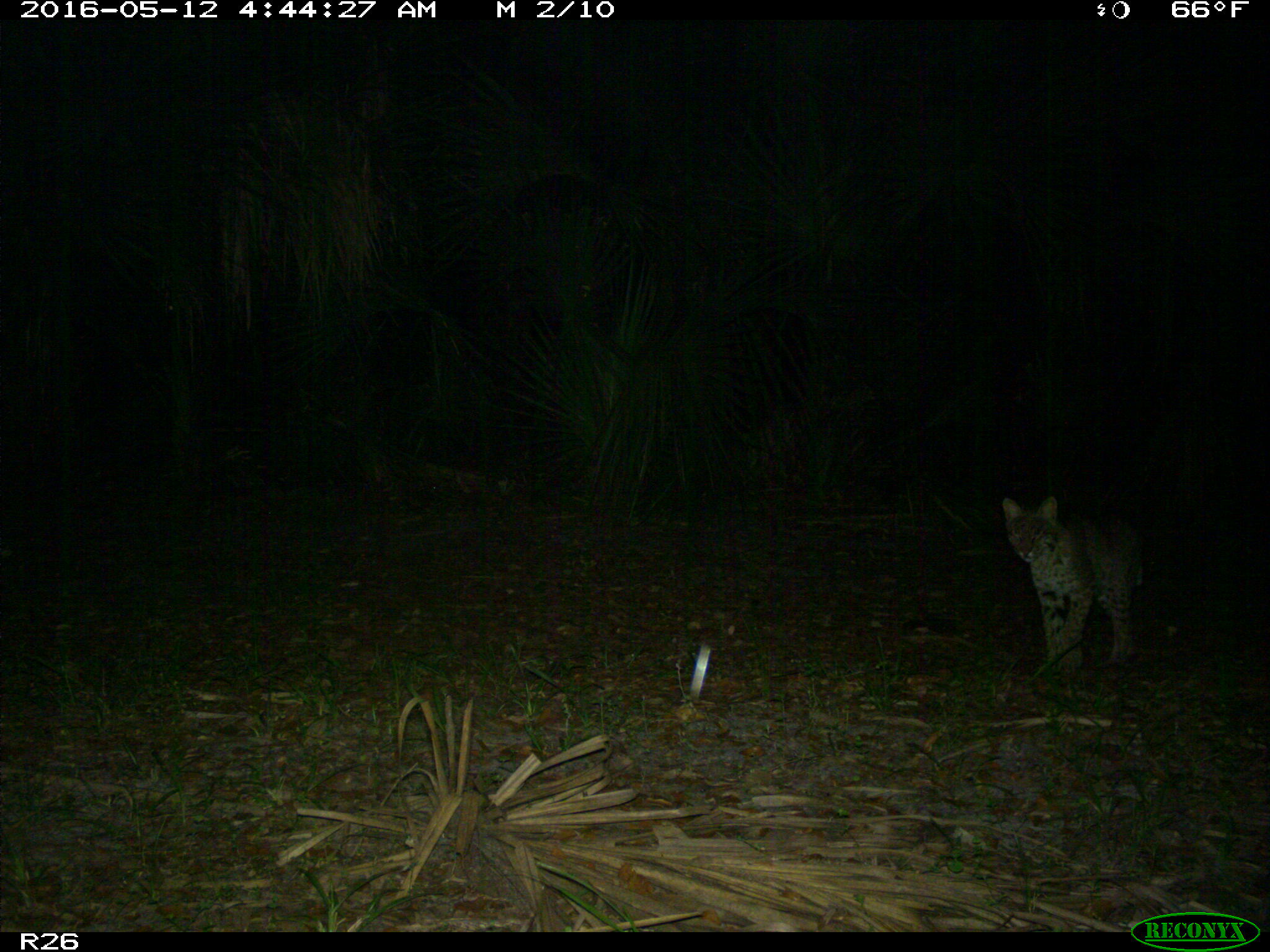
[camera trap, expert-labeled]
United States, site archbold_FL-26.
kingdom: Animalia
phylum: Chordata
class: Mammalia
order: Carnivora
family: Felidae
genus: Lynx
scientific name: Lynx rufus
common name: bobcat